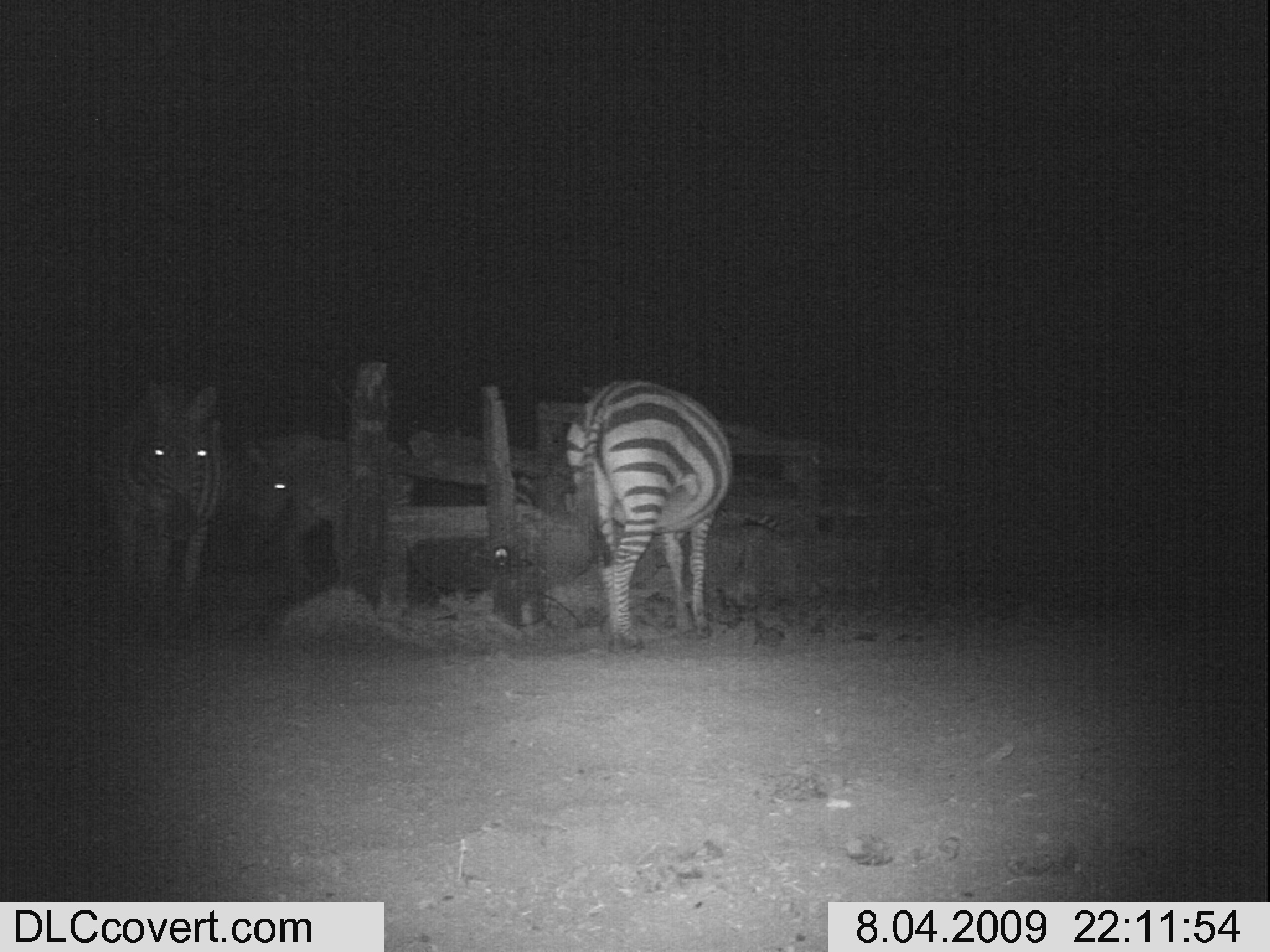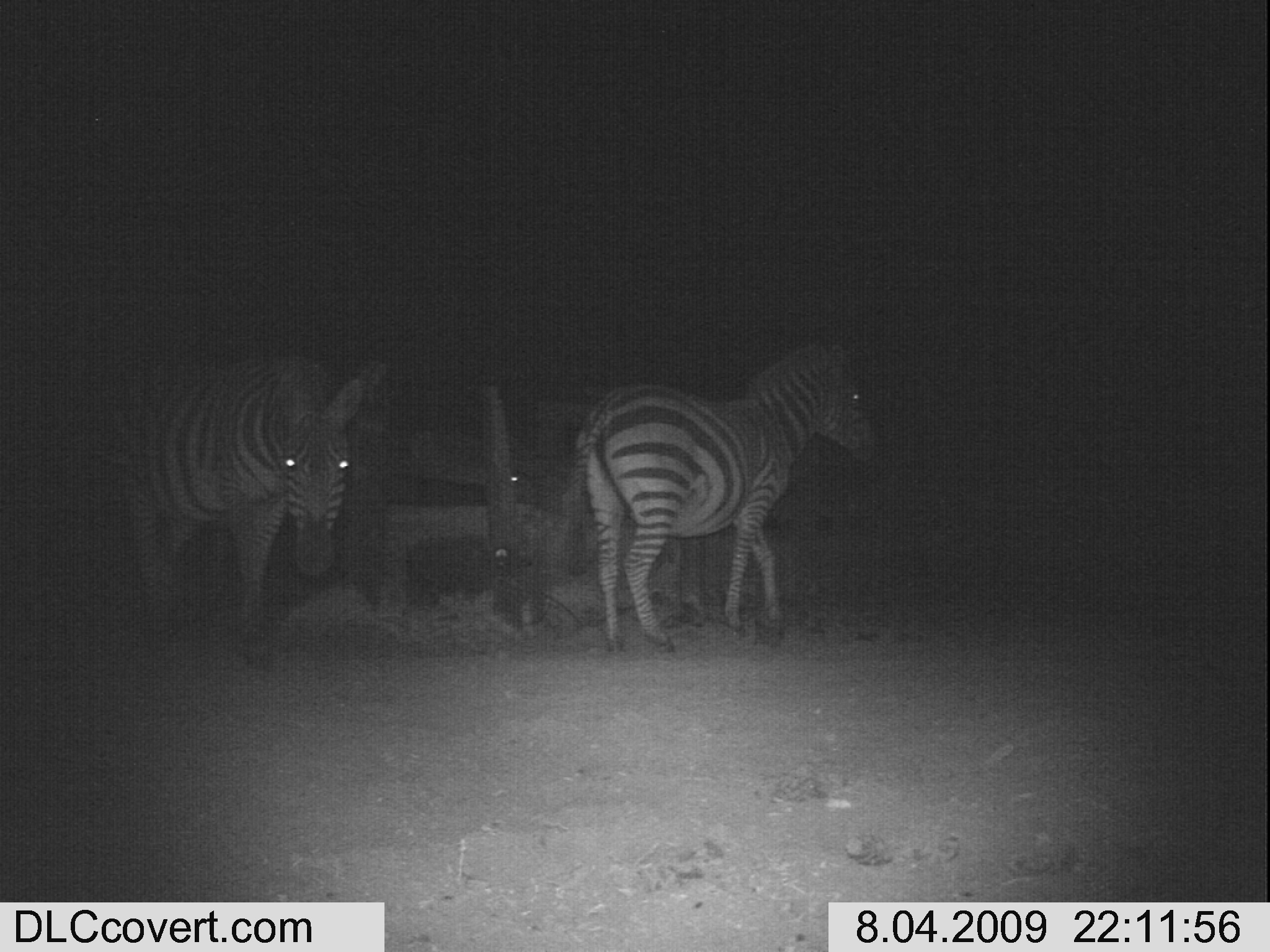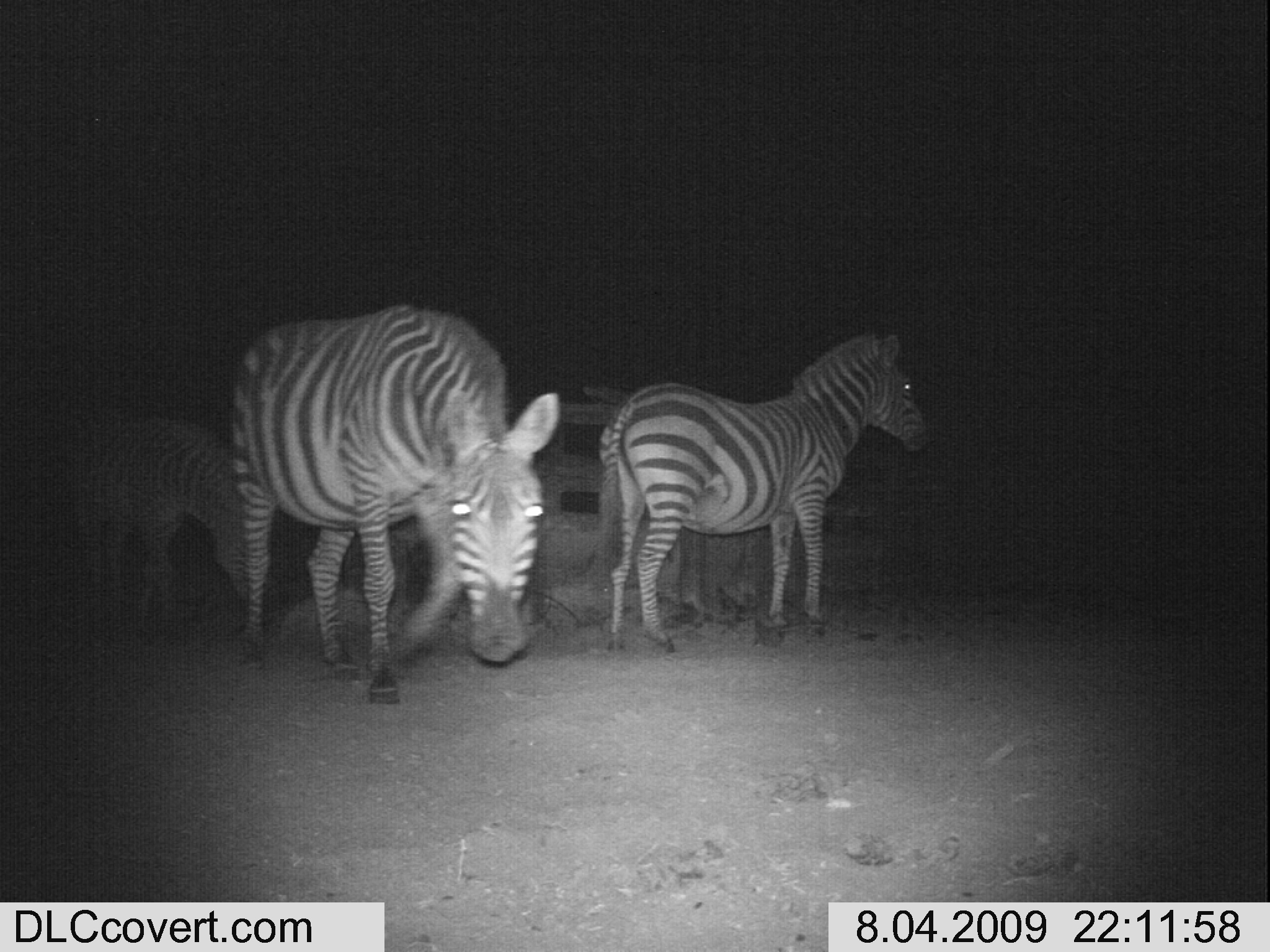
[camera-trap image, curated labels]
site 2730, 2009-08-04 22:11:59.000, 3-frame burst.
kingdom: Animalia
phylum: Chordata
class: Mammalia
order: Perissodactyla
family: Equidae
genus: Equus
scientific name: Equus quagga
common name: plains zebra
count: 3